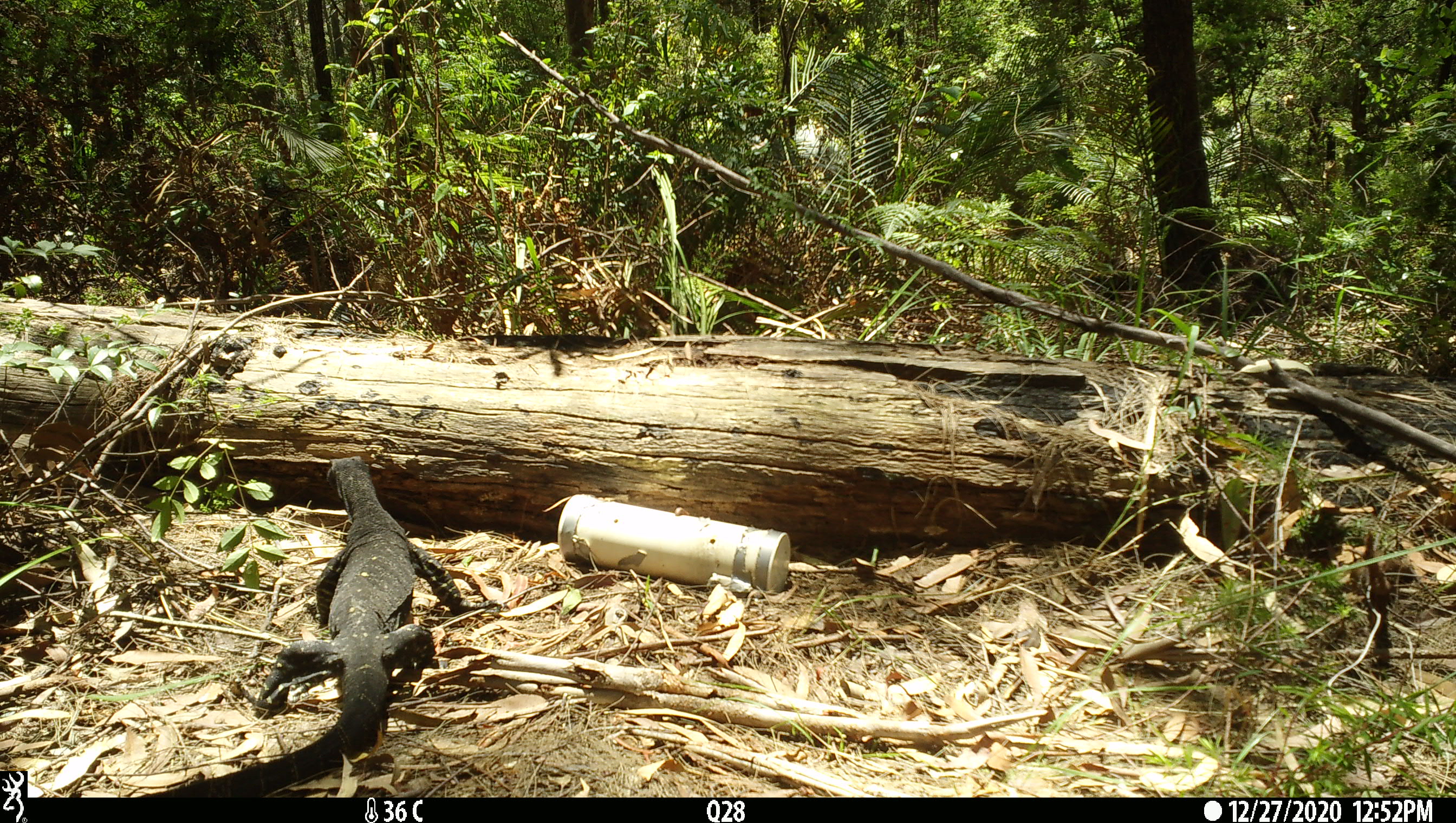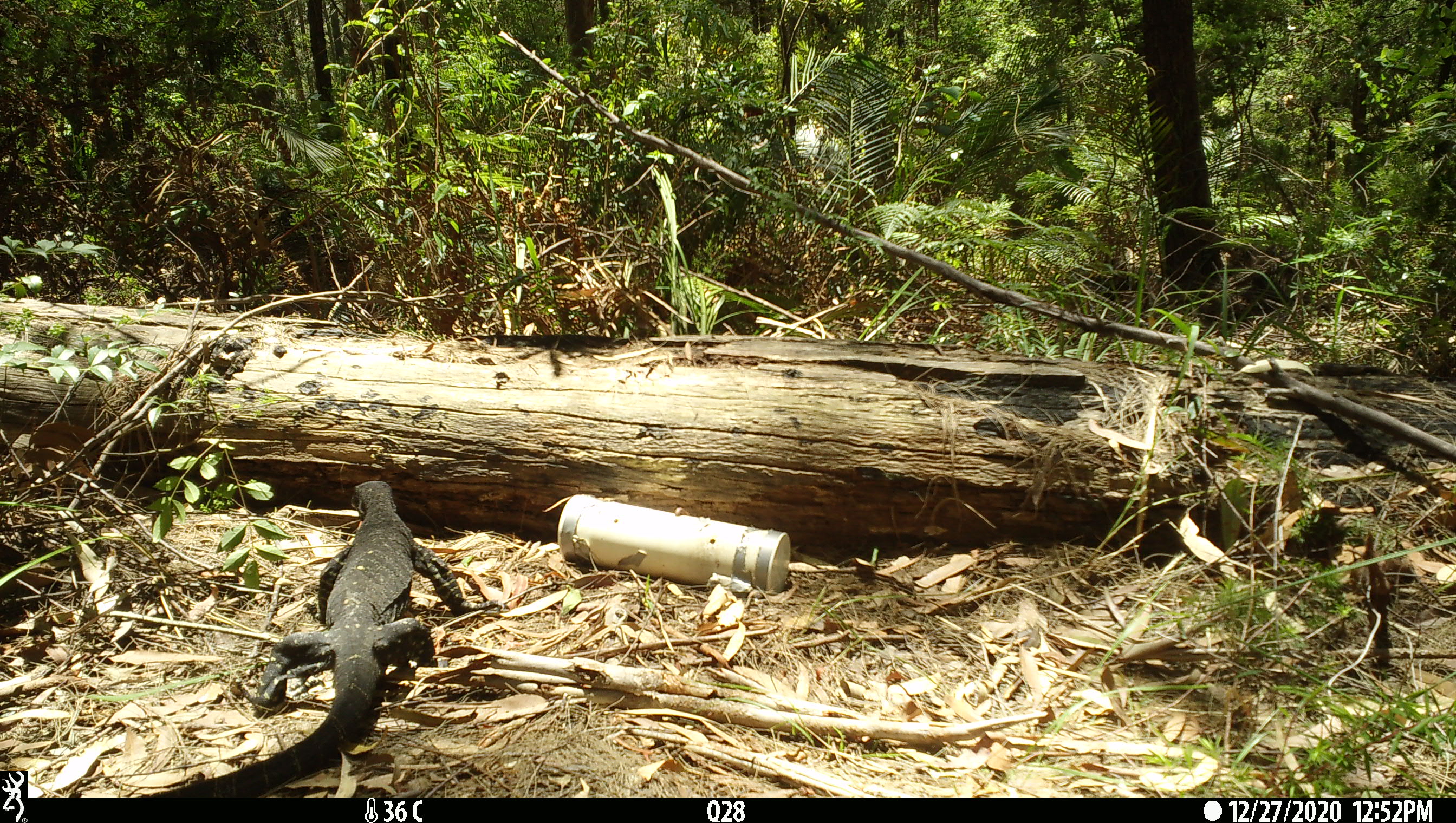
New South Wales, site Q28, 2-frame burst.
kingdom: Animalia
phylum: Chordata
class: Reptilia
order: Squamata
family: Varanidae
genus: Varanus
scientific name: Varanus varius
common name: lace monitor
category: goanna